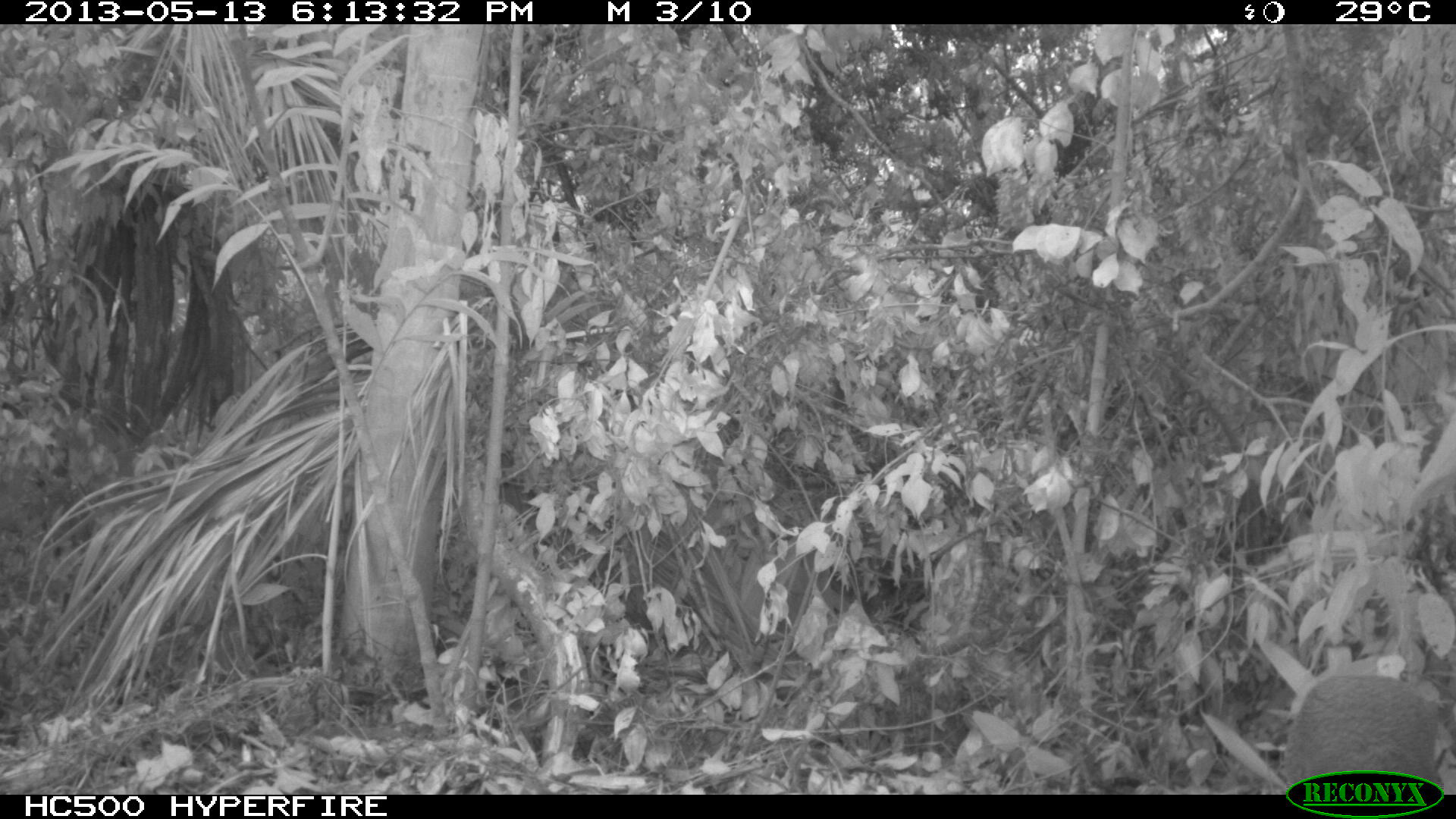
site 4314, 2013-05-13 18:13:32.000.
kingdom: Animalia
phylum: Chordata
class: Mammalia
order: Rodentia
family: Dasyproctidae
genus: Dasyprocta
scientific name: Dasyprocta punctata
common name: central american agouti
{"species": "Dasyprocta punctata (central american agouti)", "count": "1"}